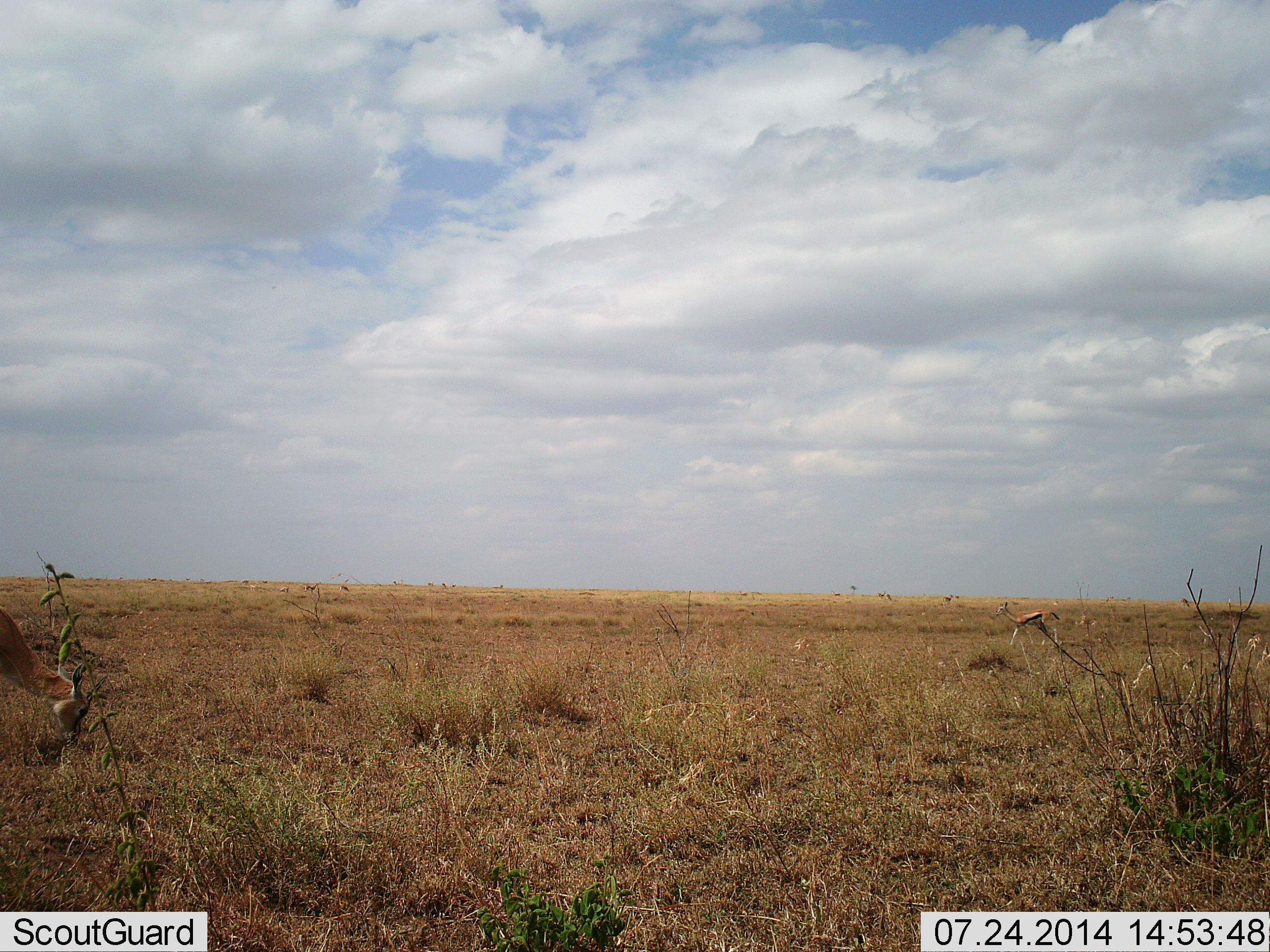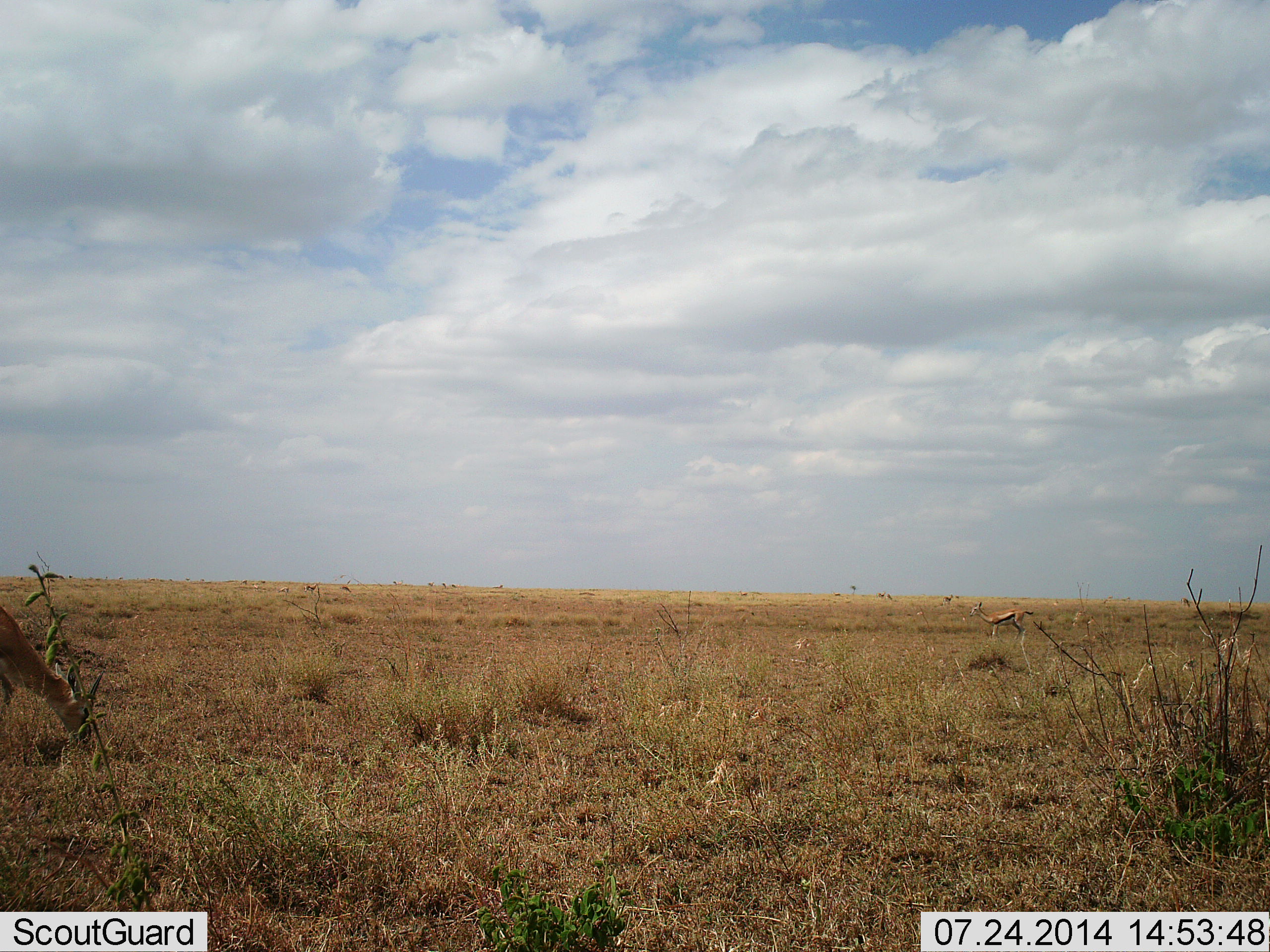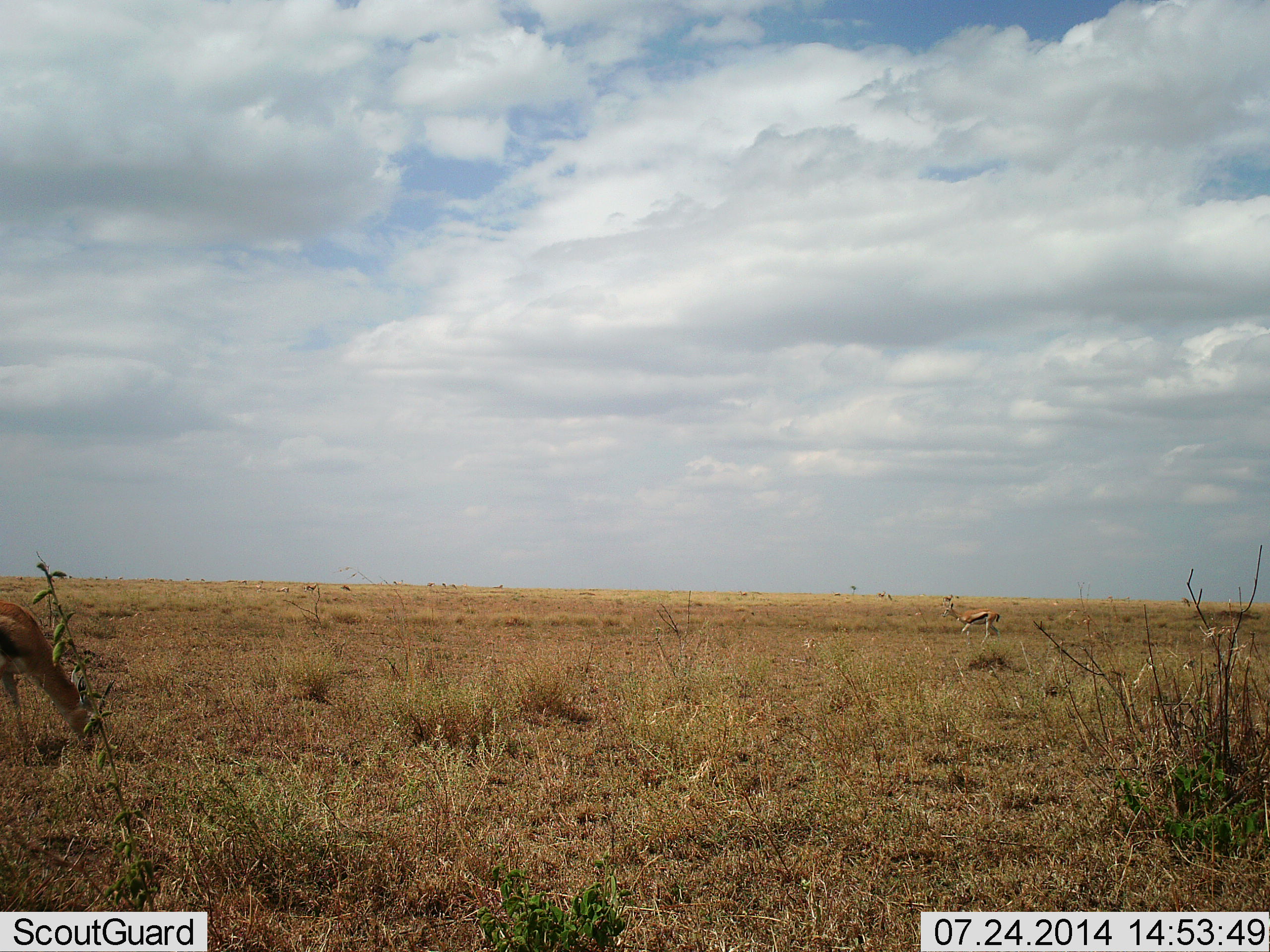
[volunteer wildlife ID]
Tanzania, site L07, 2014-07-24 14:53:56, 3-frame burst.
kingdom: Animalia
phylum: Chordata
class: Mammalia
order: Artiodactyla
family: Bovidae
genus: Eudorcas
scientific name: Eudorcas thomsonii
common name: thomson's gazelle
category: gazellethomsons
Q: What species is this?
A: Gazellethomsons (thomson's gazelle) (Eudorcas thomsonii).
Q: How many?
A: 2.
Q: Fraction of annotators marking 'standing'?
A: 60%.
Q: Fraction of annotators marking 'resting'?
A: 10%.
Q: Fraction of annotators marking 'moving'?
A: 40%.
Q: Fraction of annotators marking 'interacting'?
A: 0%.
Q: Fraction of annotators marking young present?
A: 10%.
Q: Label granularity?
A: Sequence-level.